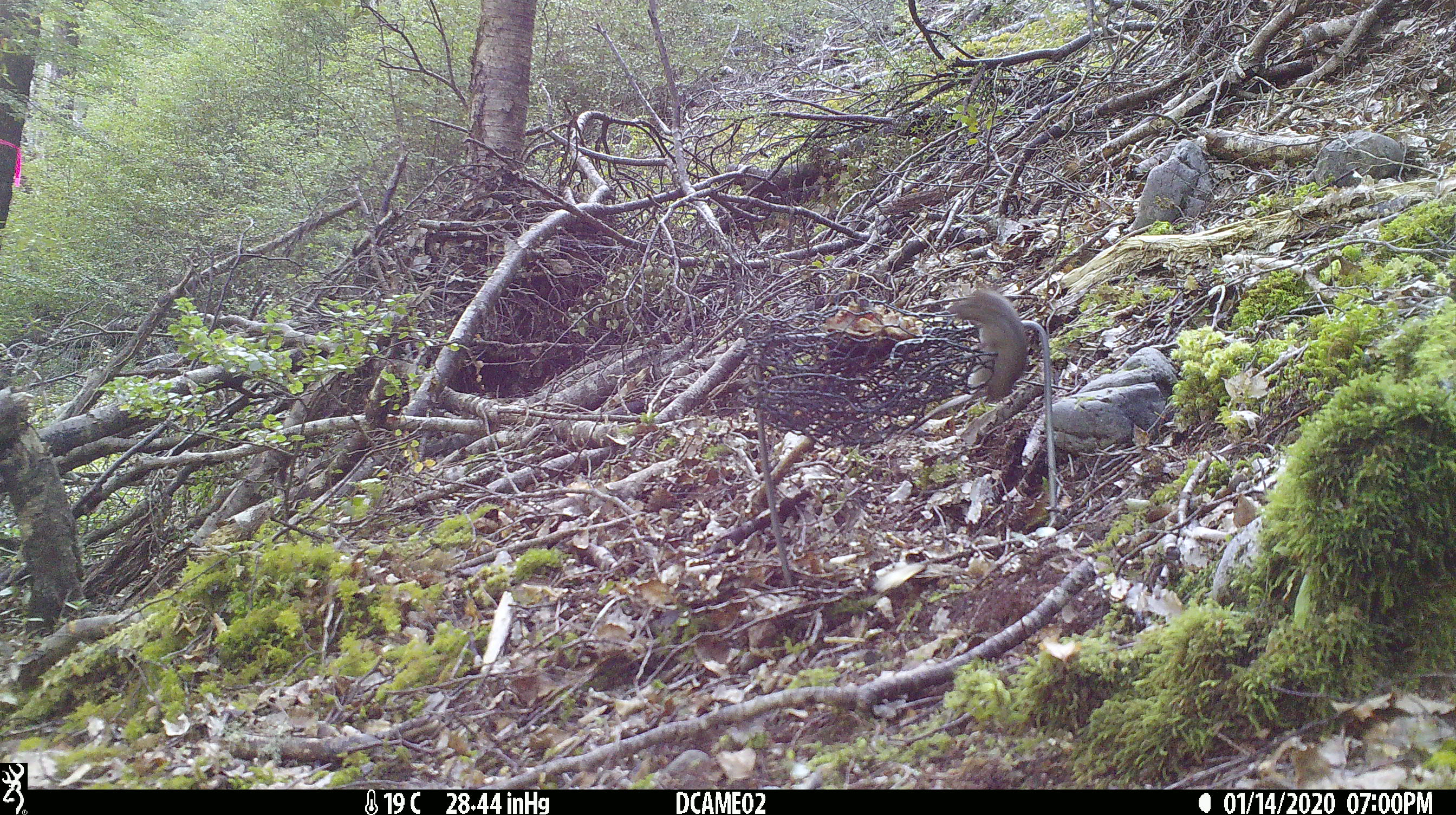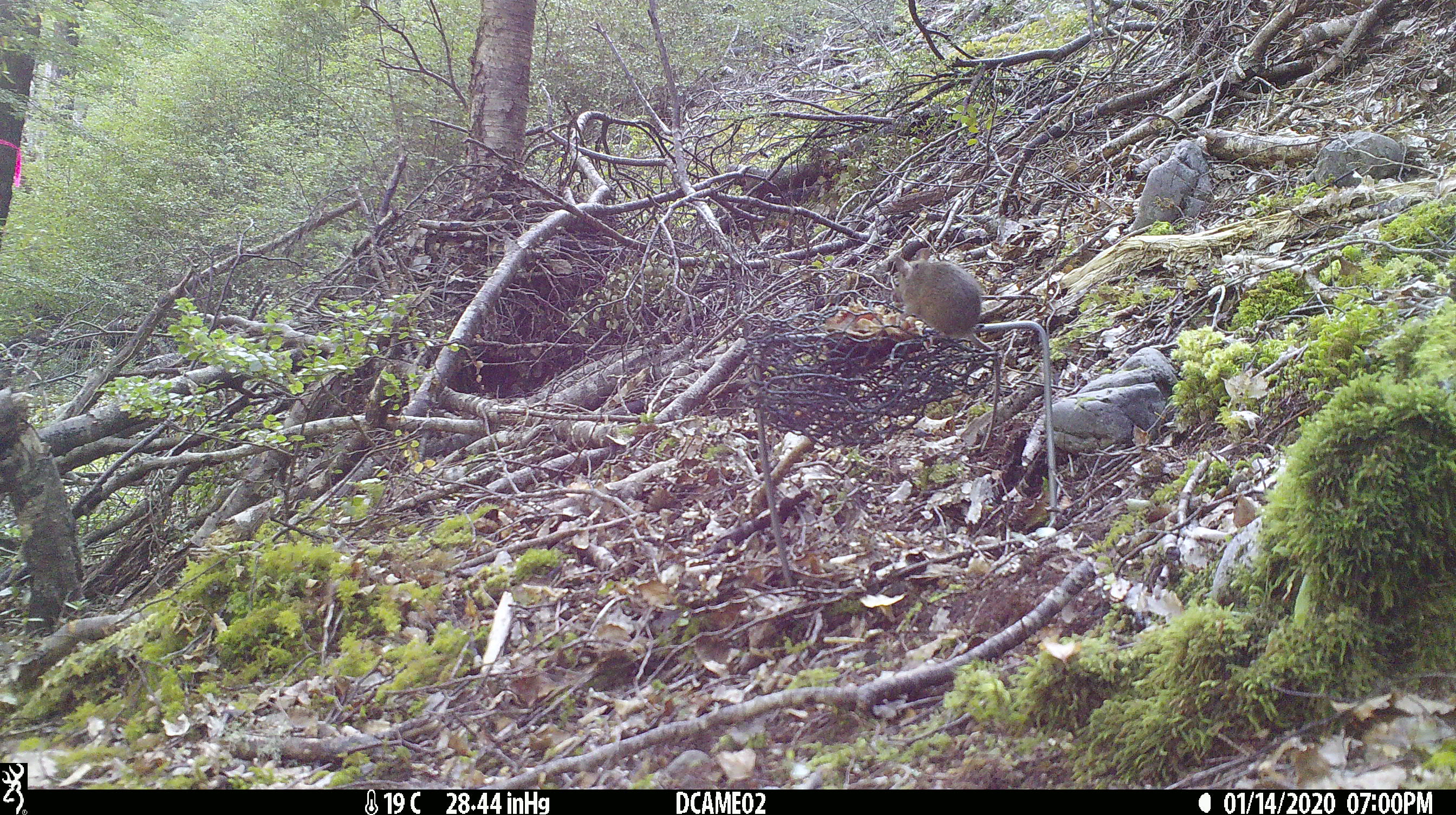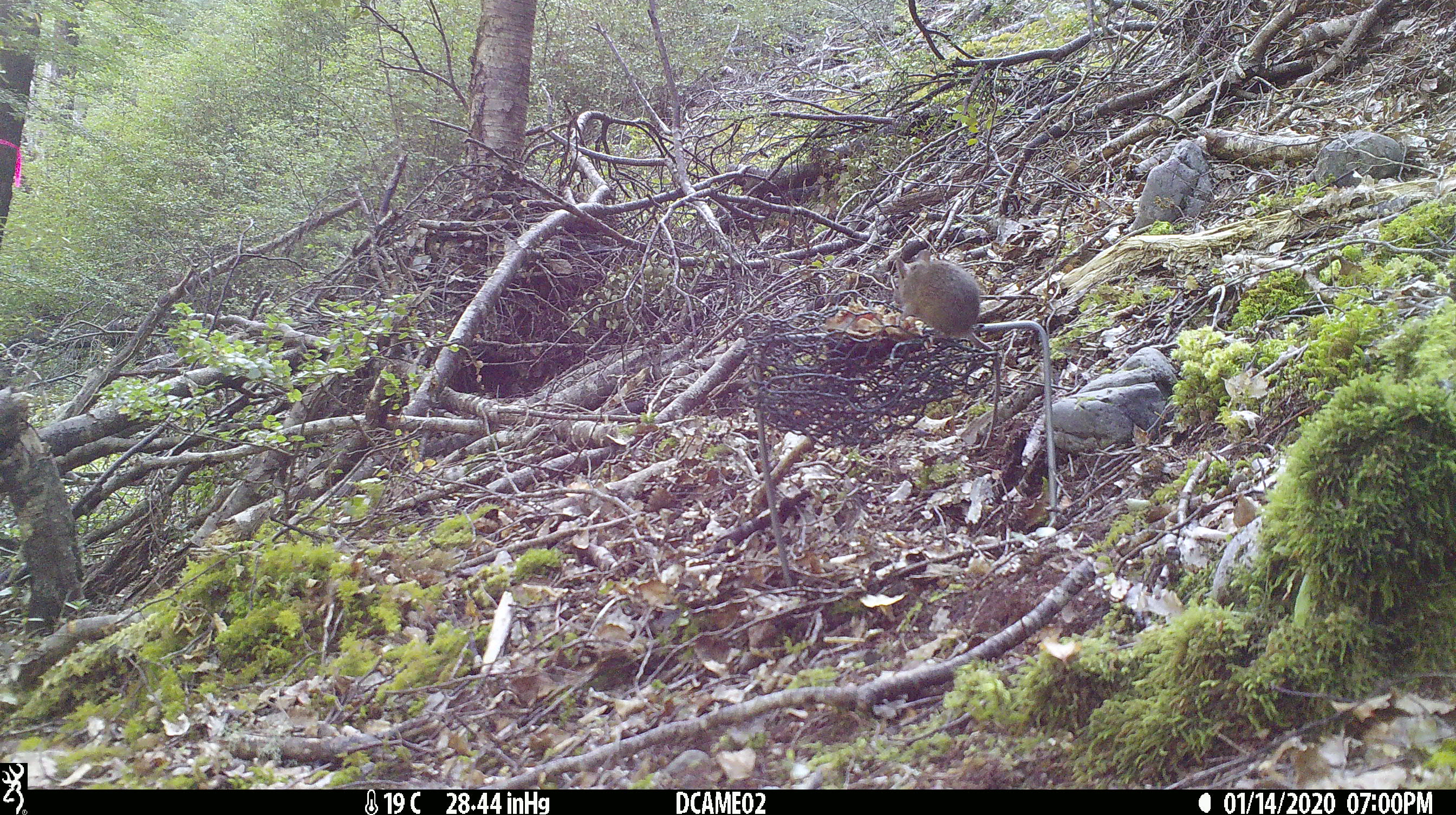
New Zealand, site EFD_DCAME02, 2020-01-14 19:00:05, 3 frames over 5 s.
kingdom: Animalia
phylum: Chordata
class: Mammalia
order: Rodentia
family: Muridae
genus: Mus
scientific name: Mus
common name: mouse